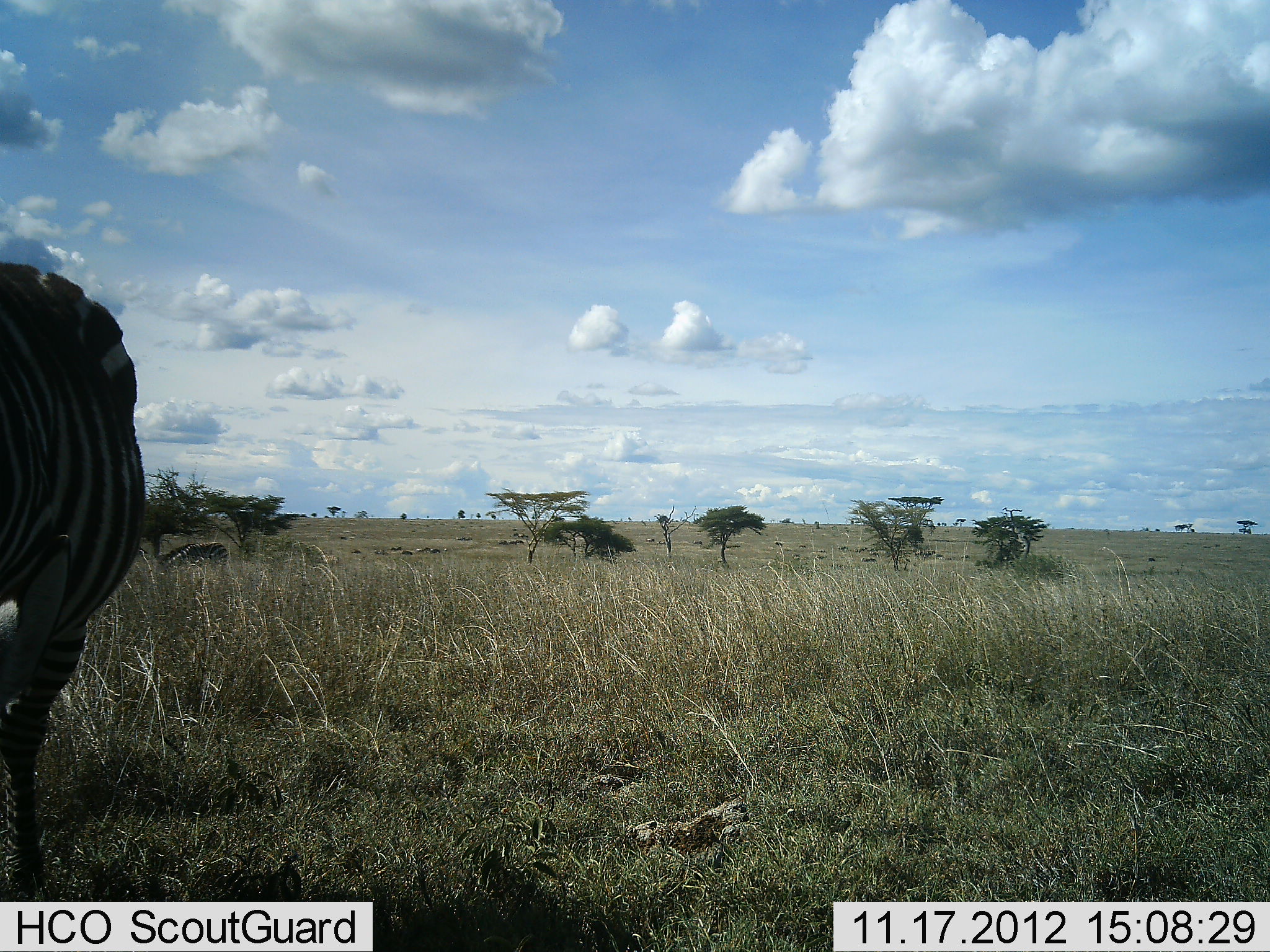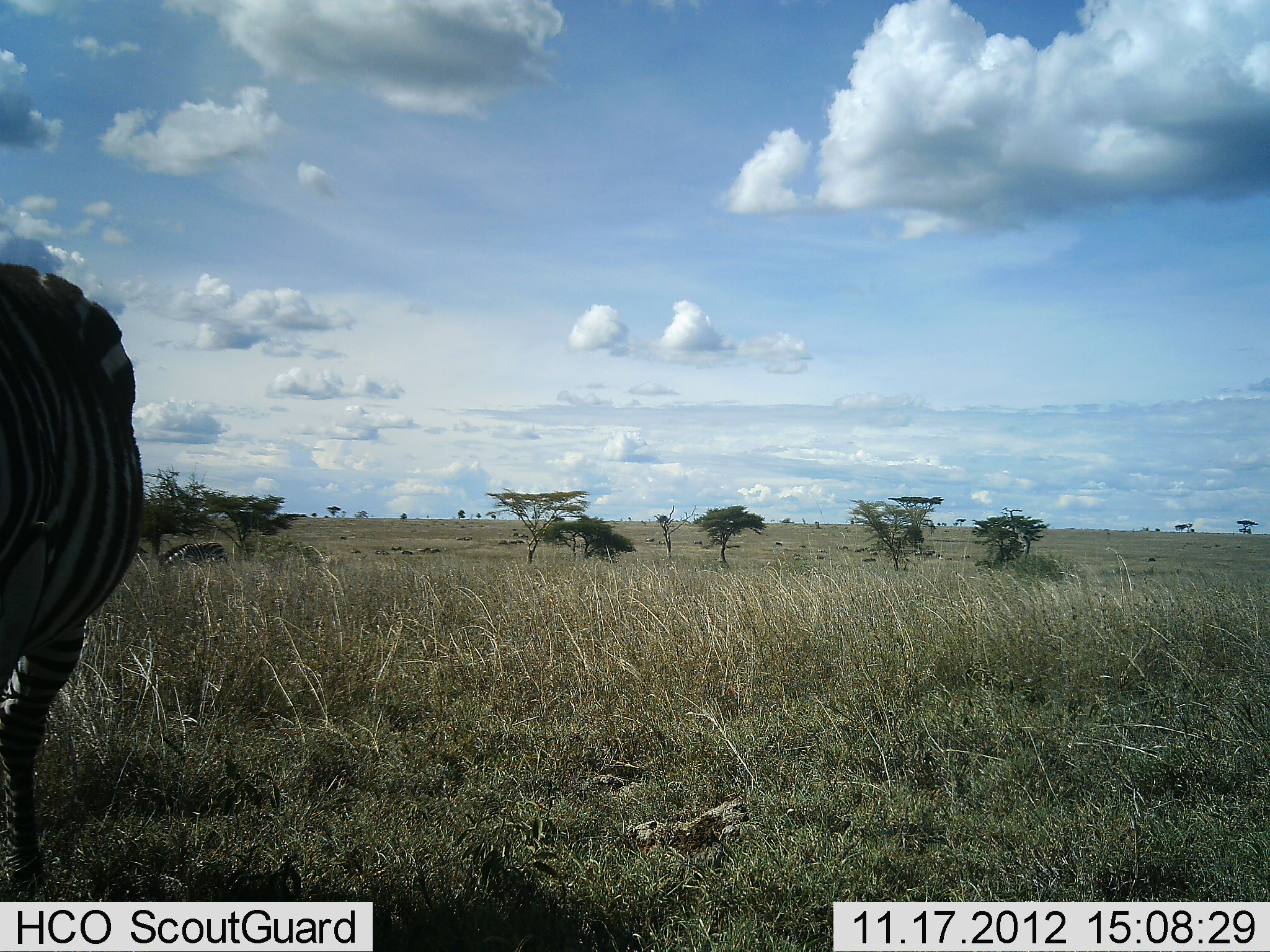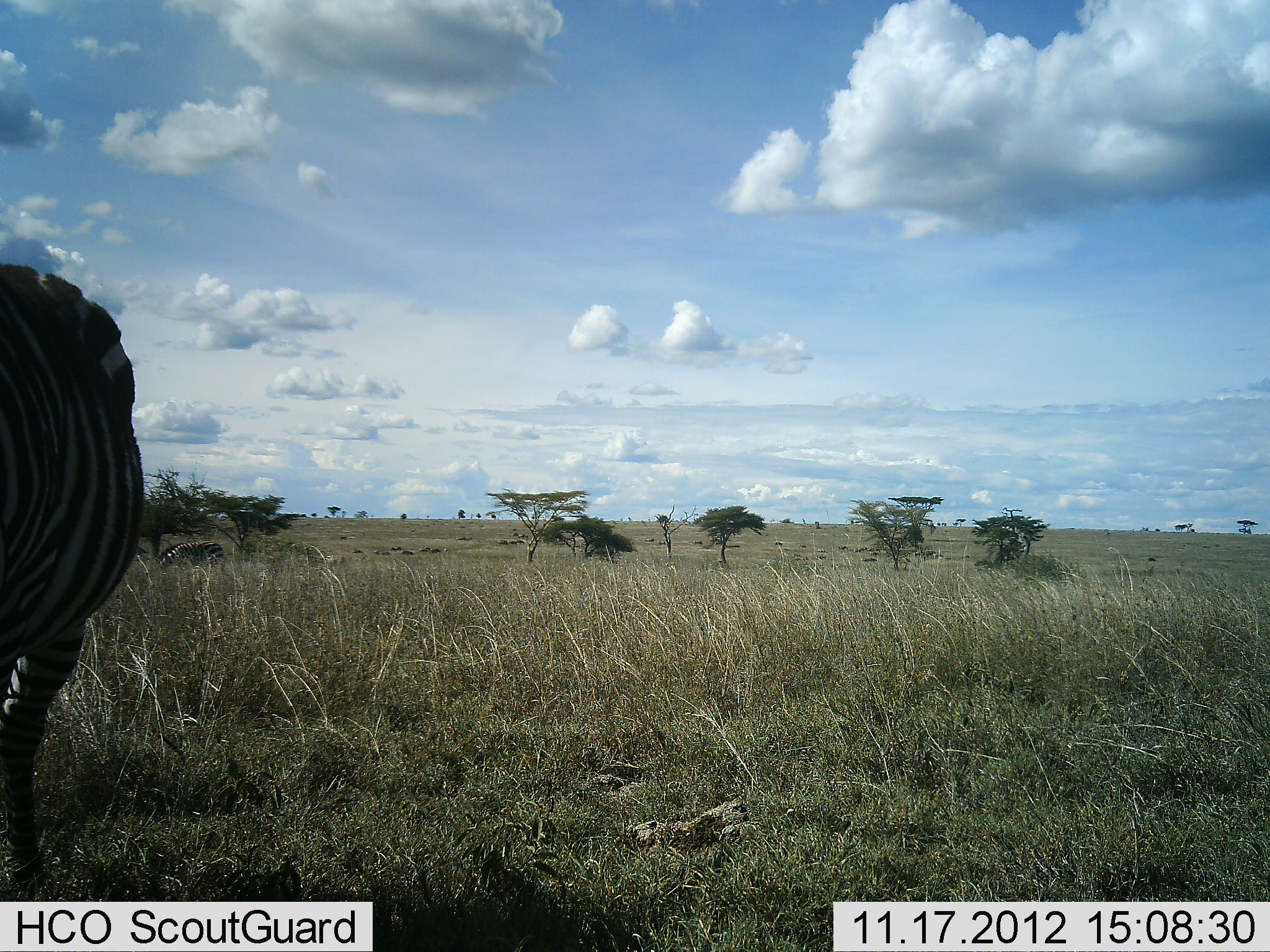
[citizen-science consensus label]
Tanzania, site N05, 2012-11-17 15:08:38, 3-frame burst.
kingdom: Animalia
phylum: Chordata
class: Mammalia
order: Perissodactyla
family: Equidae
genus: Equus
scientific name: Equus quagga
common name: plains zebra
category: zebra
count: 2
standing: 80%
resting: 0%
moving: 0%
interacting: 0%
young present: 0%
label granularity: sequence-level